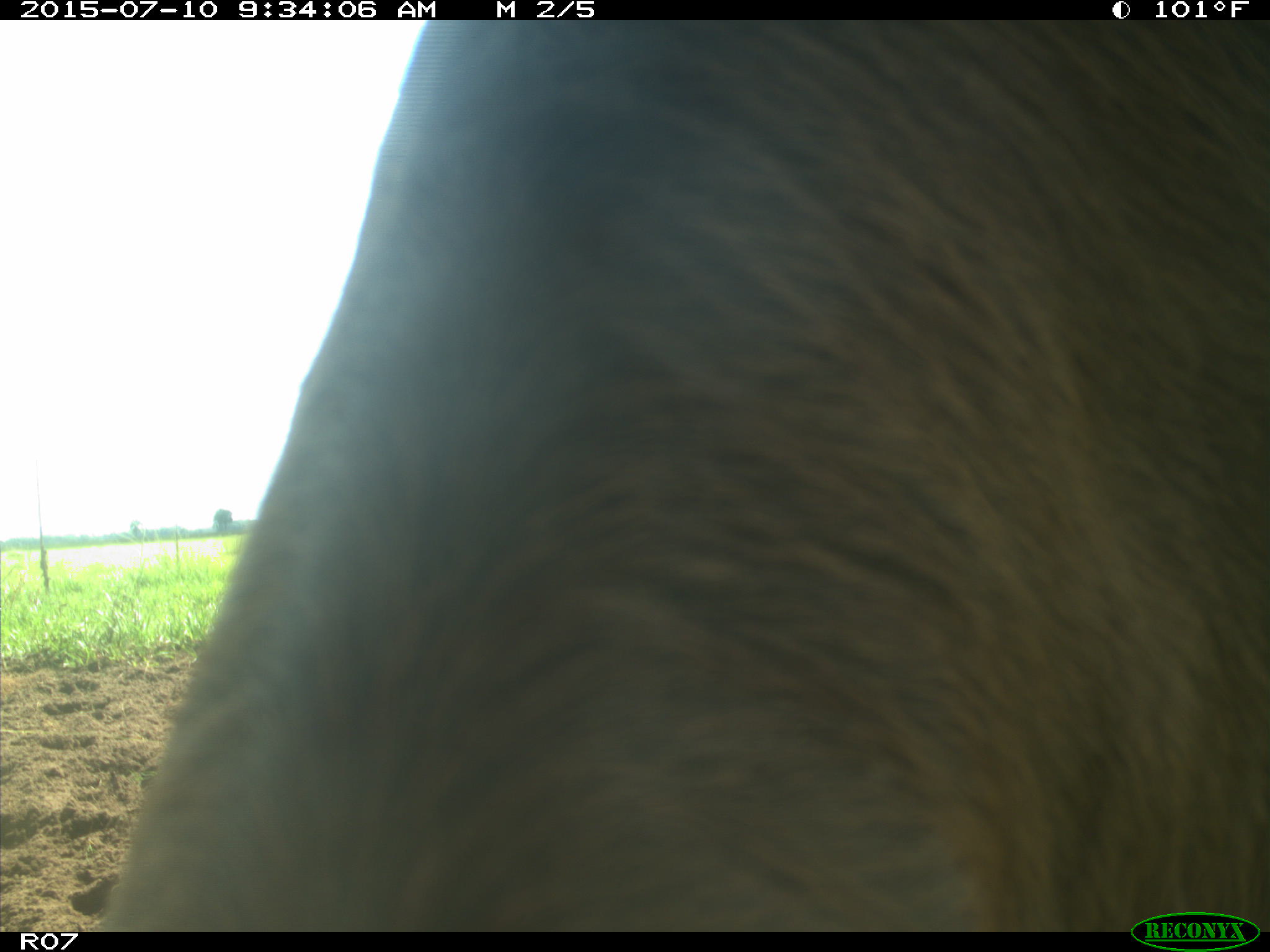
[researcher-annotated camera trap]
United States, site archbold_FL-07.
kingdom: Animalia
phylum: Chordata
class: Mammalia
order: Artiodactyla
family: Bovidae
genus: Bos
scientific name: Bos taurus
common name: domestic cow